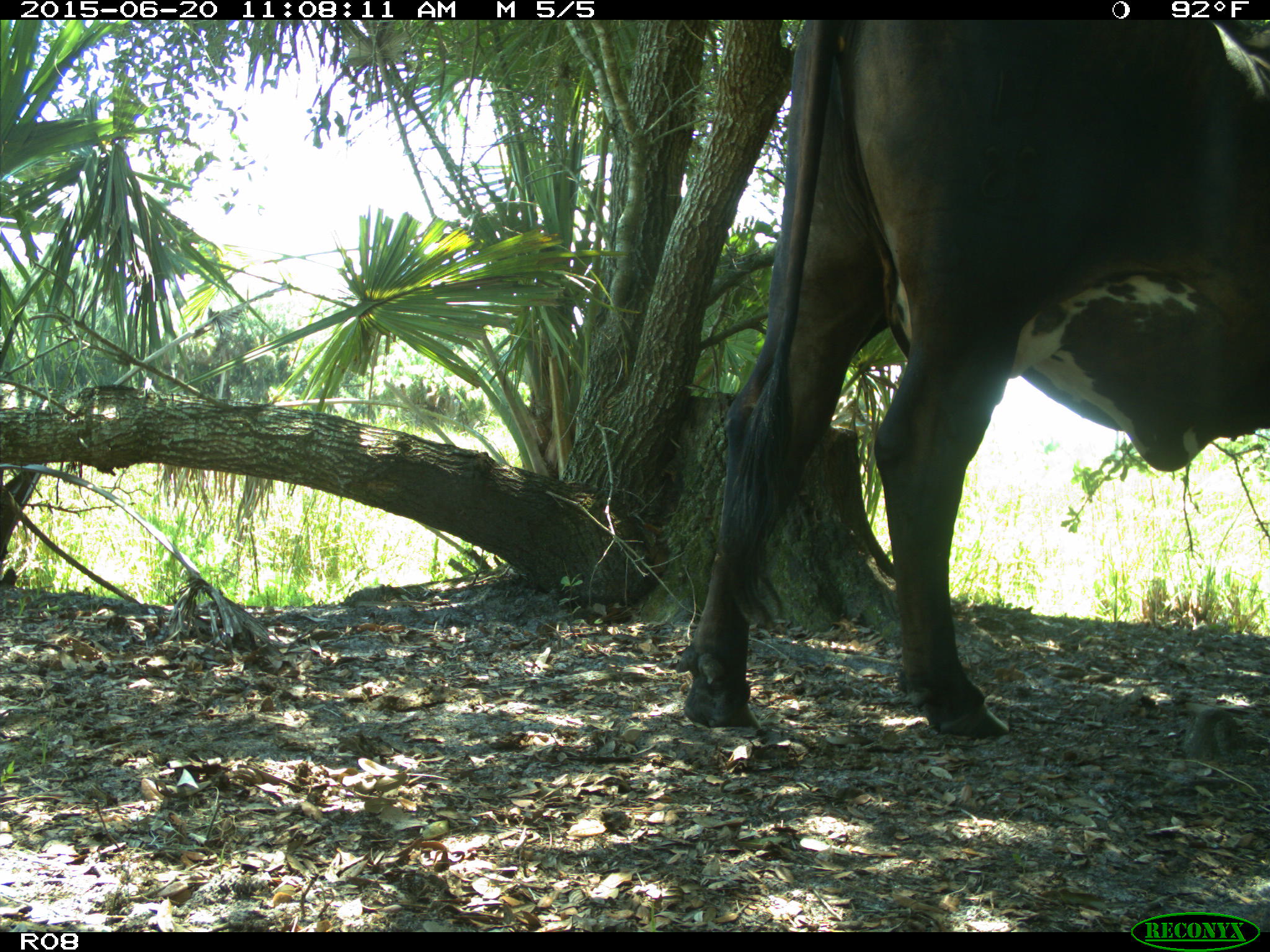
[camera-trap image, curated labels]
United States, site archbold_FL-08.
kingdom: Animalia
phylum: Chordata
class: Mammalia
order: Artiodactyla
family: Bovidae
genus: Bos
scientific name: Bos taurus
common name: domestic cow